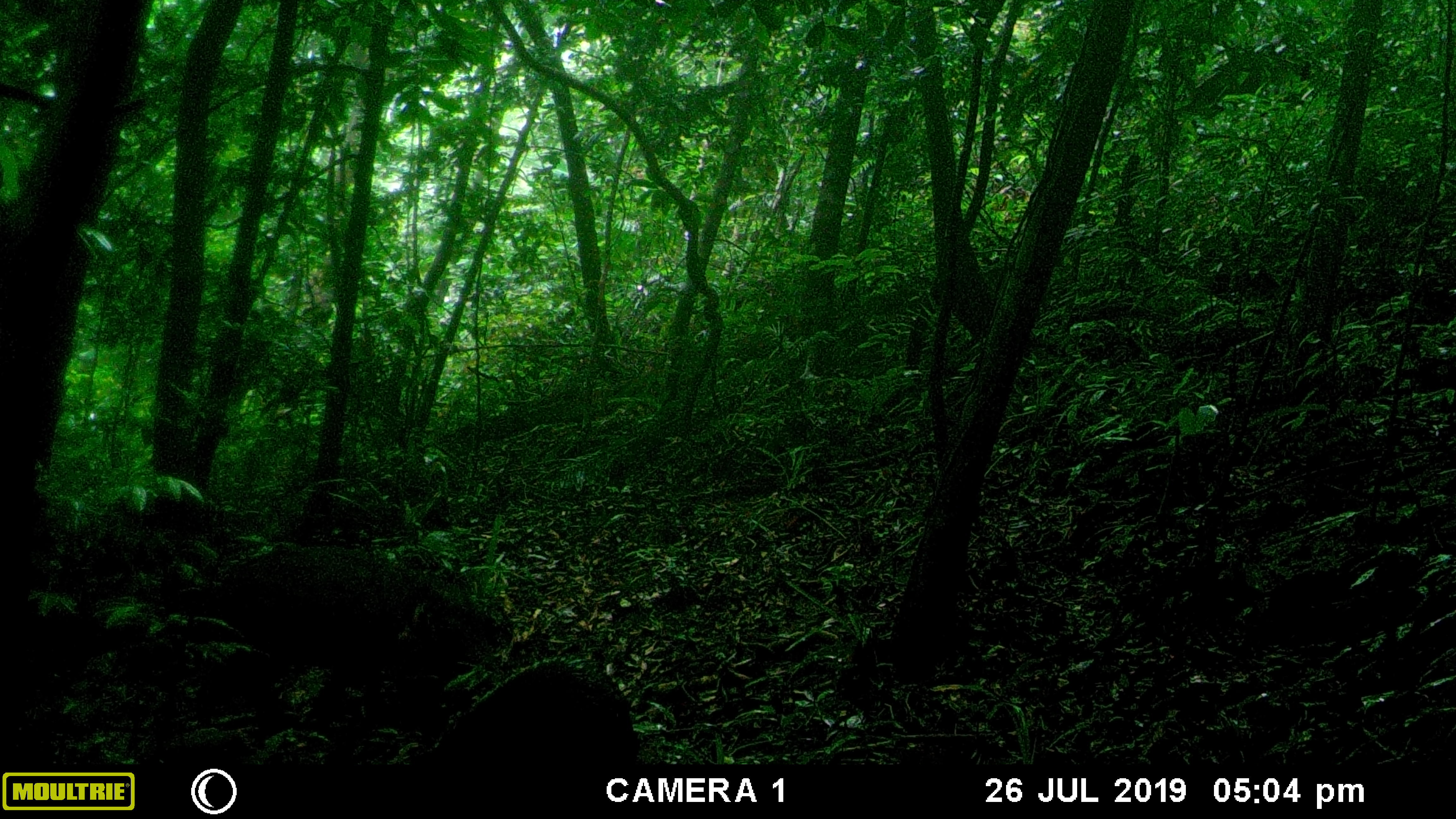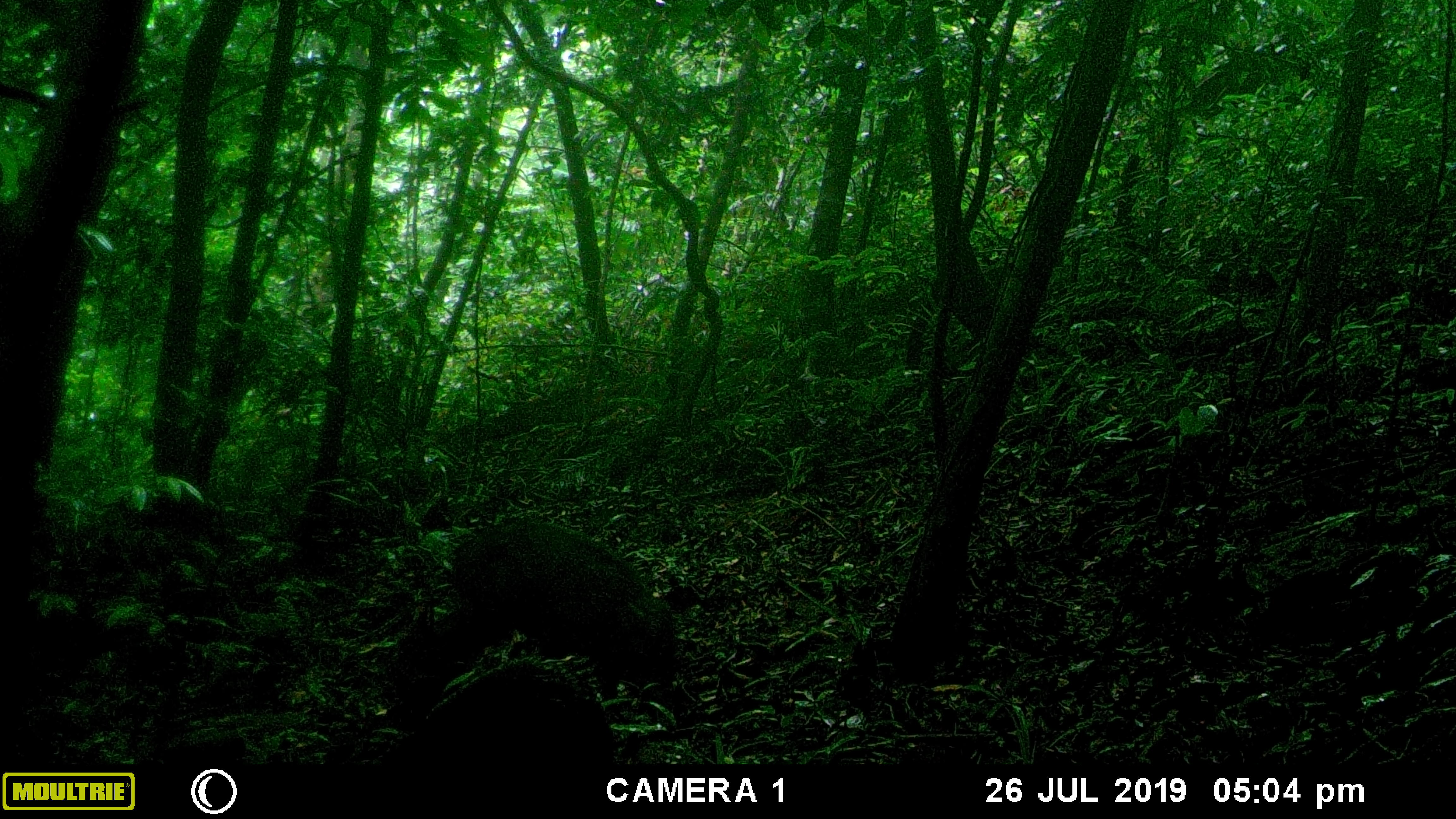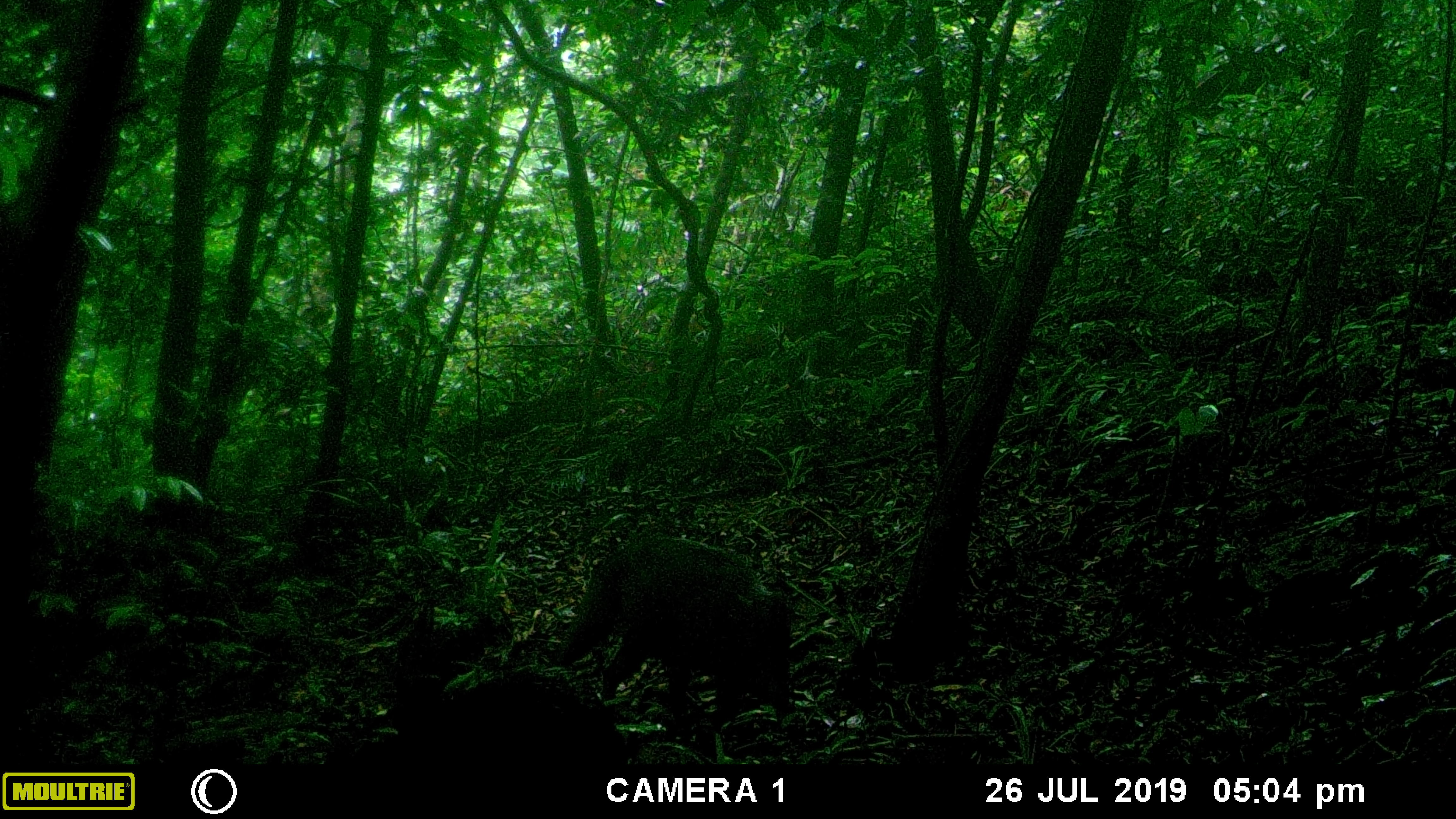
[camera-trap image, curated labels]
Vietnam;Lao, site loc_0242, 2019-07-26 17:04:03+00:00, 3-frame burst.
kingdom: Animalia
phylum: Chordata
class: Mammalia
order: Artiodactyla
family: Suidae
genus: Sus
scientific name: Sus scrofa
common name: eurasian wild pig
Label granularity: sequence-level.